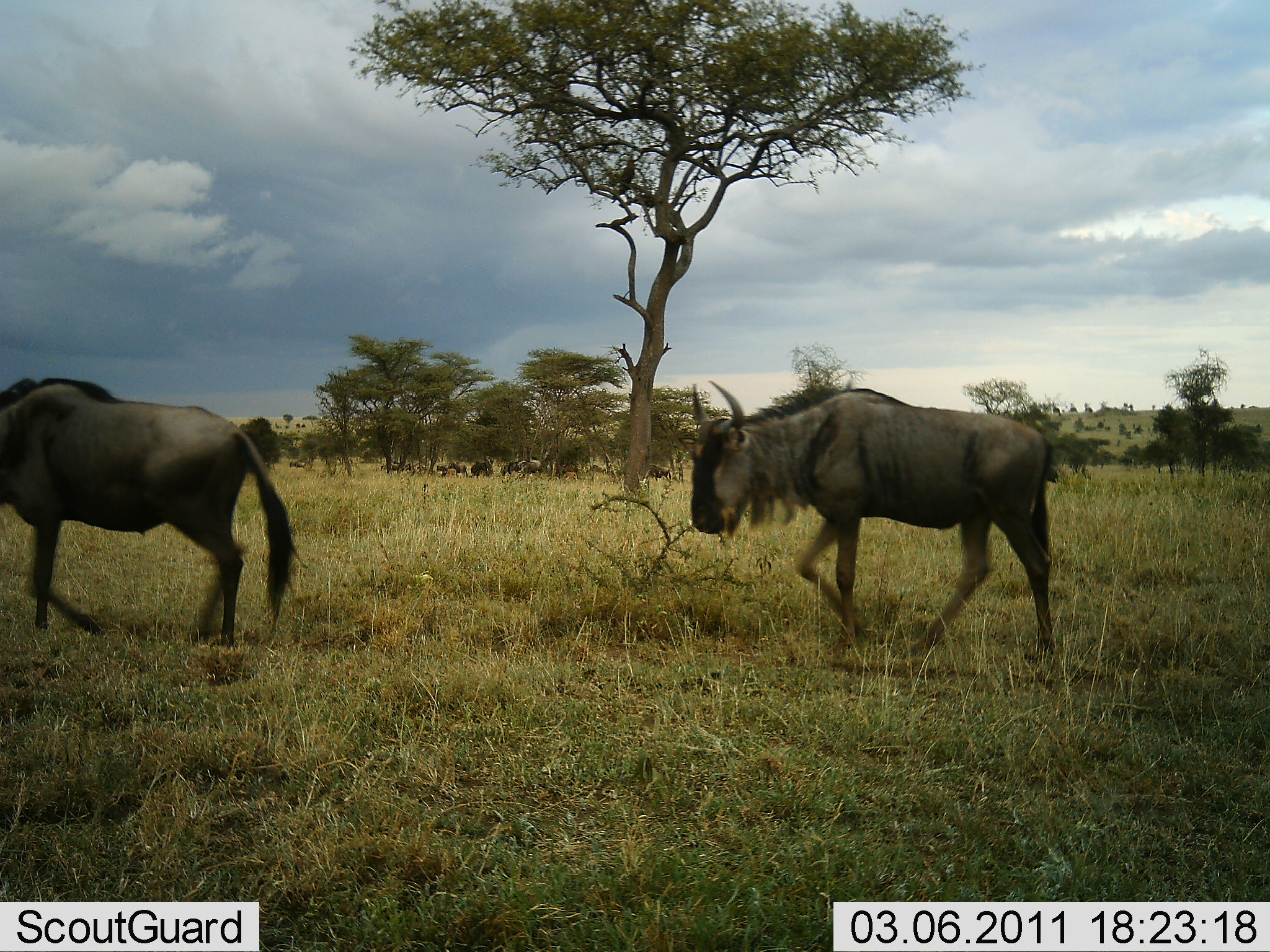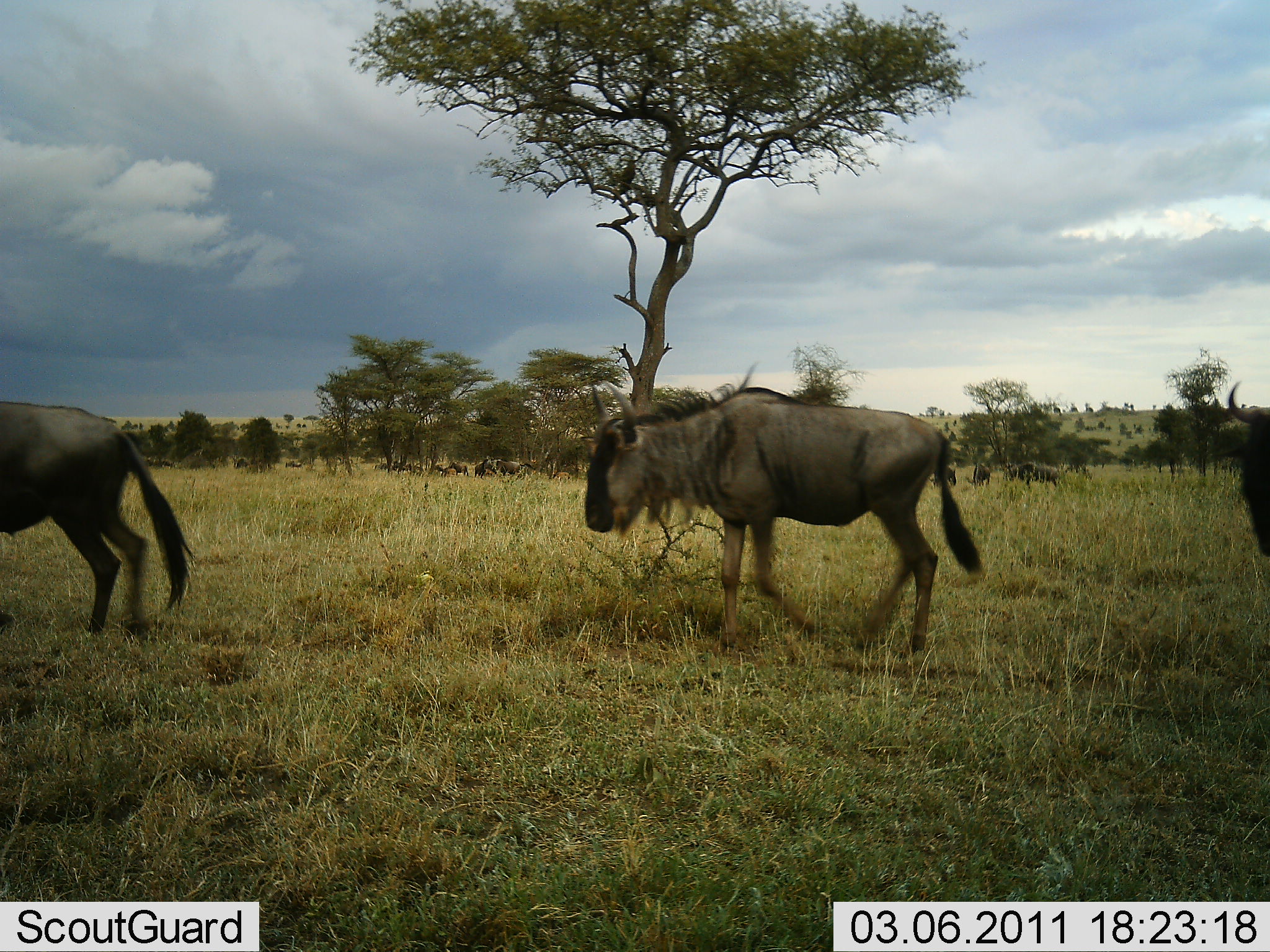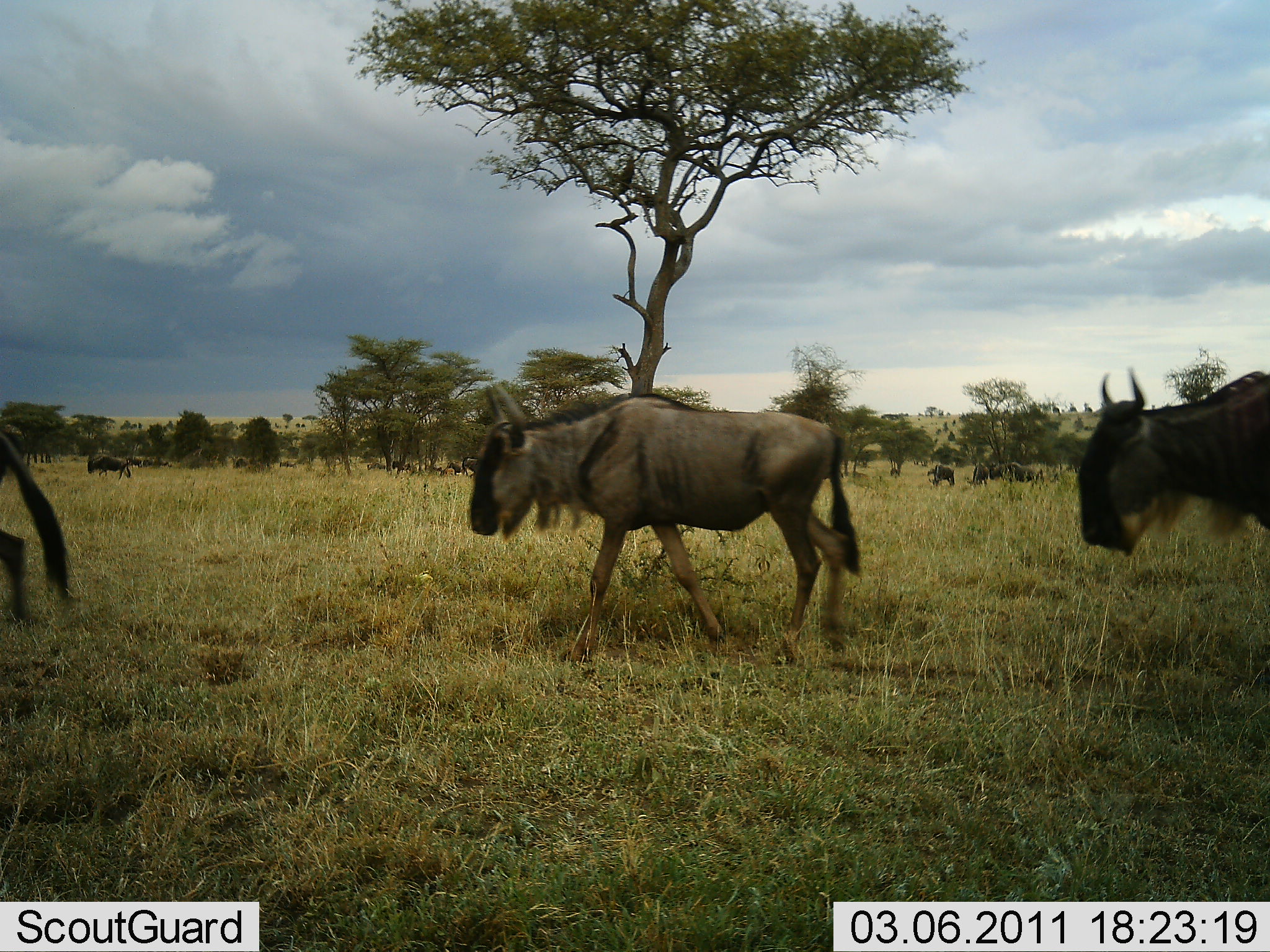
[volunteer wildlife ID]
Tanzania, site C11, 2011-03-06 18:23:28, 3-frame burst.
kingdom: Animalia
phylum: Chordata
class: Mammalia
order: Artiodactyla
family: Bovidae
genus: Connochaetes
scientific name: Connochaetes taurinus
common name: blue wildebeest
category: wildebeest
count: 11-50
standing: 25%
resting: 8%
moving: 100%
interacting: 0%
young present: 0%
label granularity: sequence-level